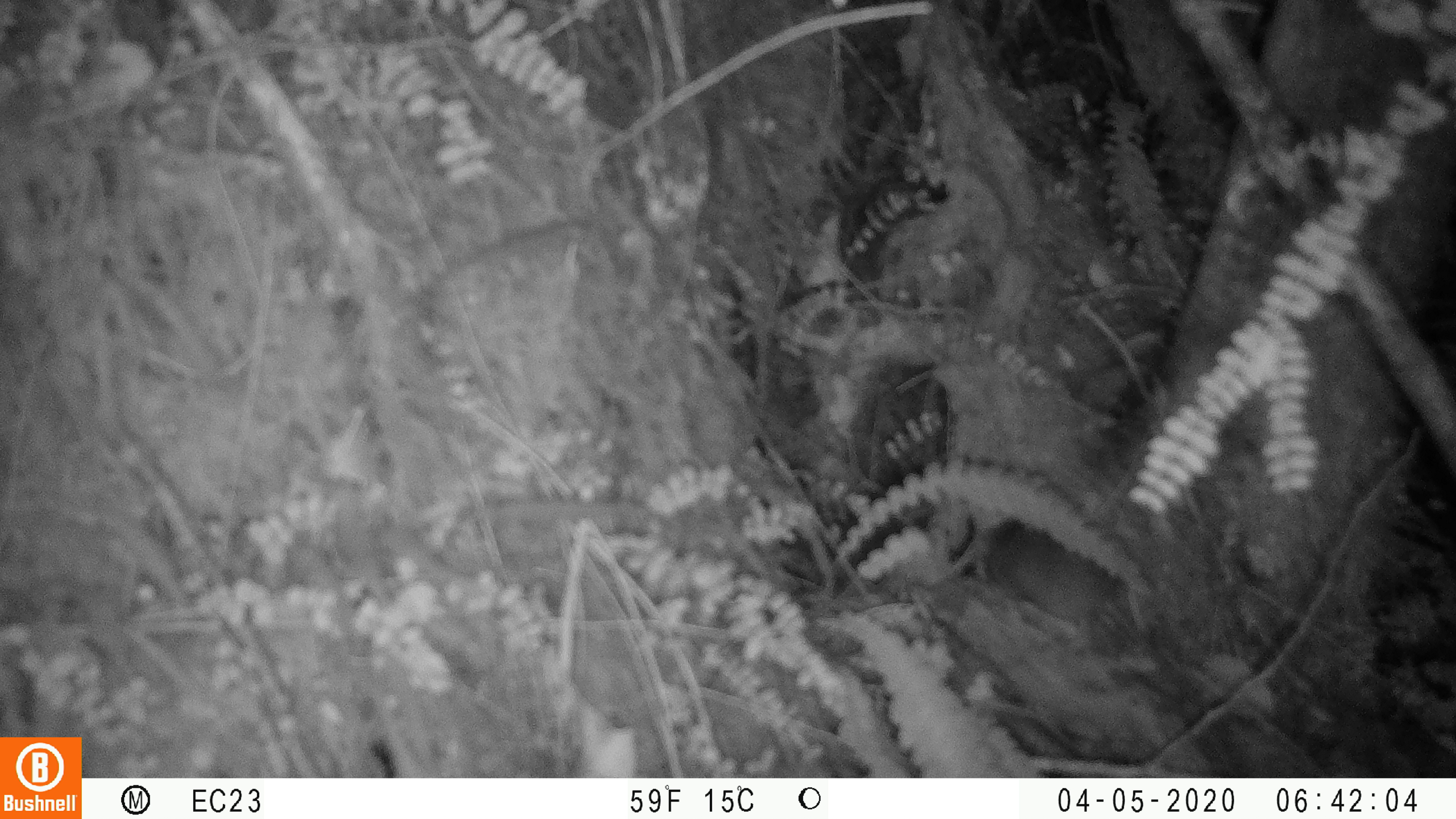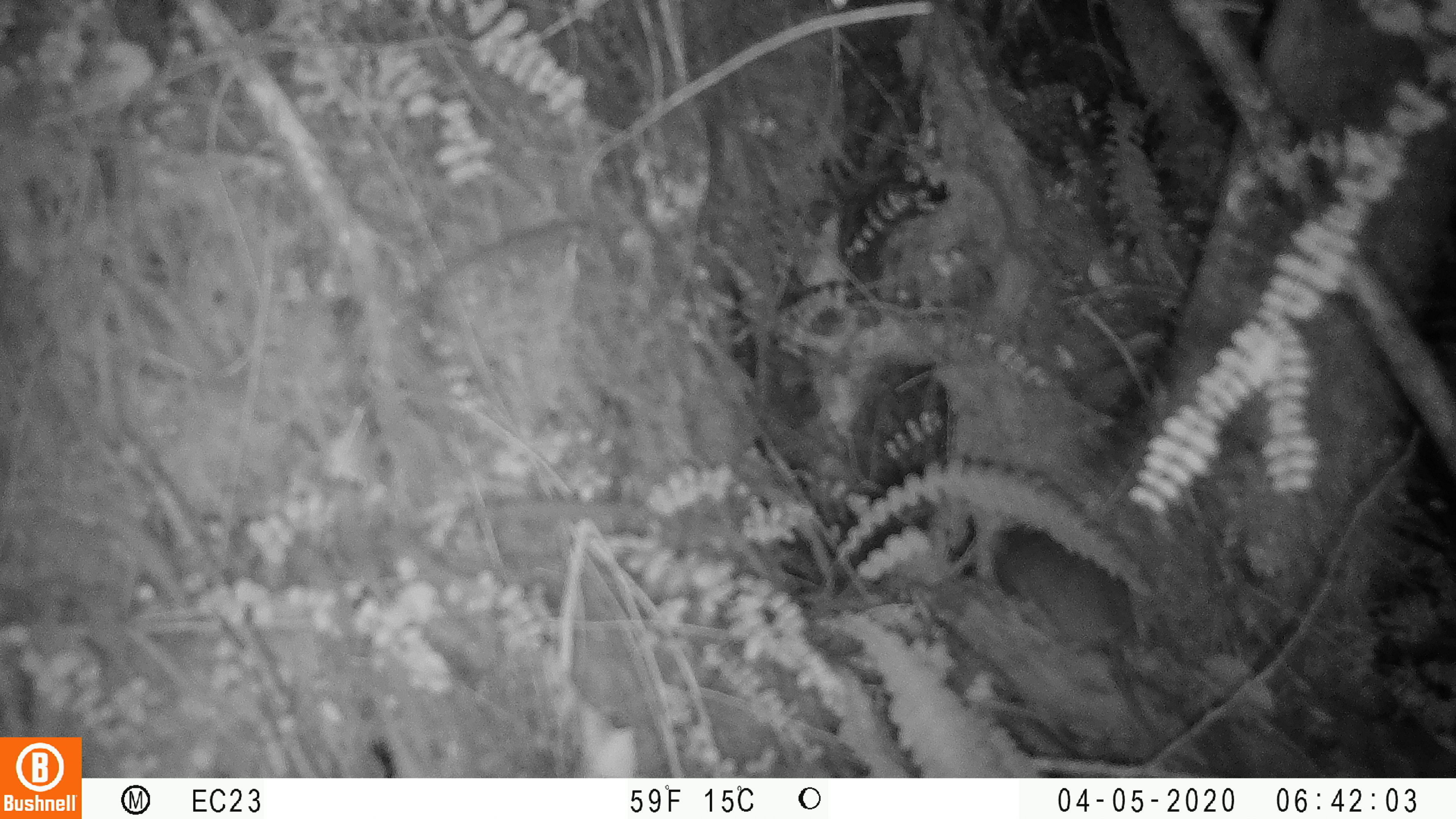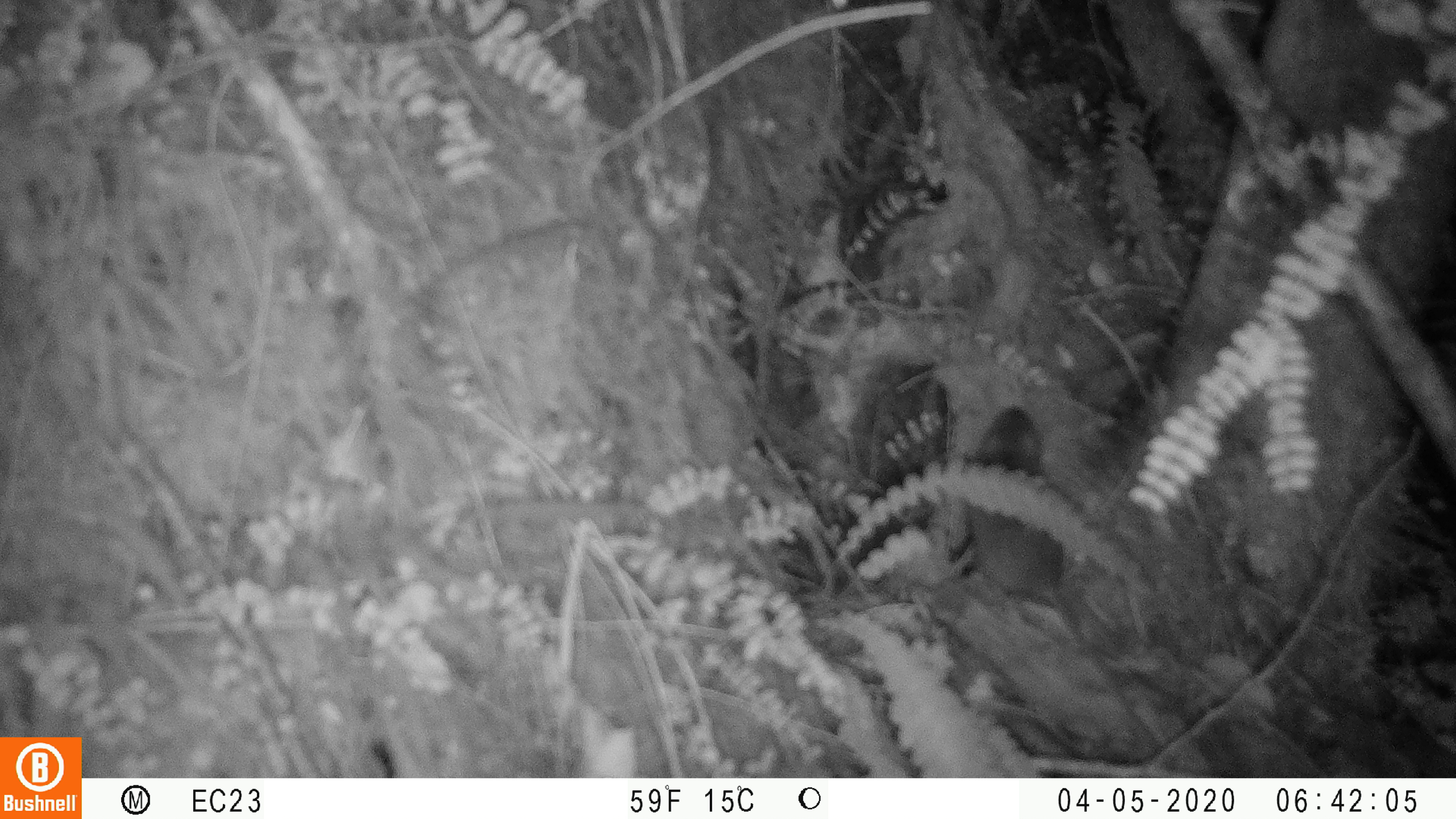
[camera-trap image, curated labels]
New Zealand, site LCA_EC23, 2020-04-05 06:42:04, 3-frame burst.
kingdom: Animalia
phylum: Chordata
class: Mammalia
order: Rodentia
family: Muridae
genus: Rattus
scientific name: Rattus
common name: rat